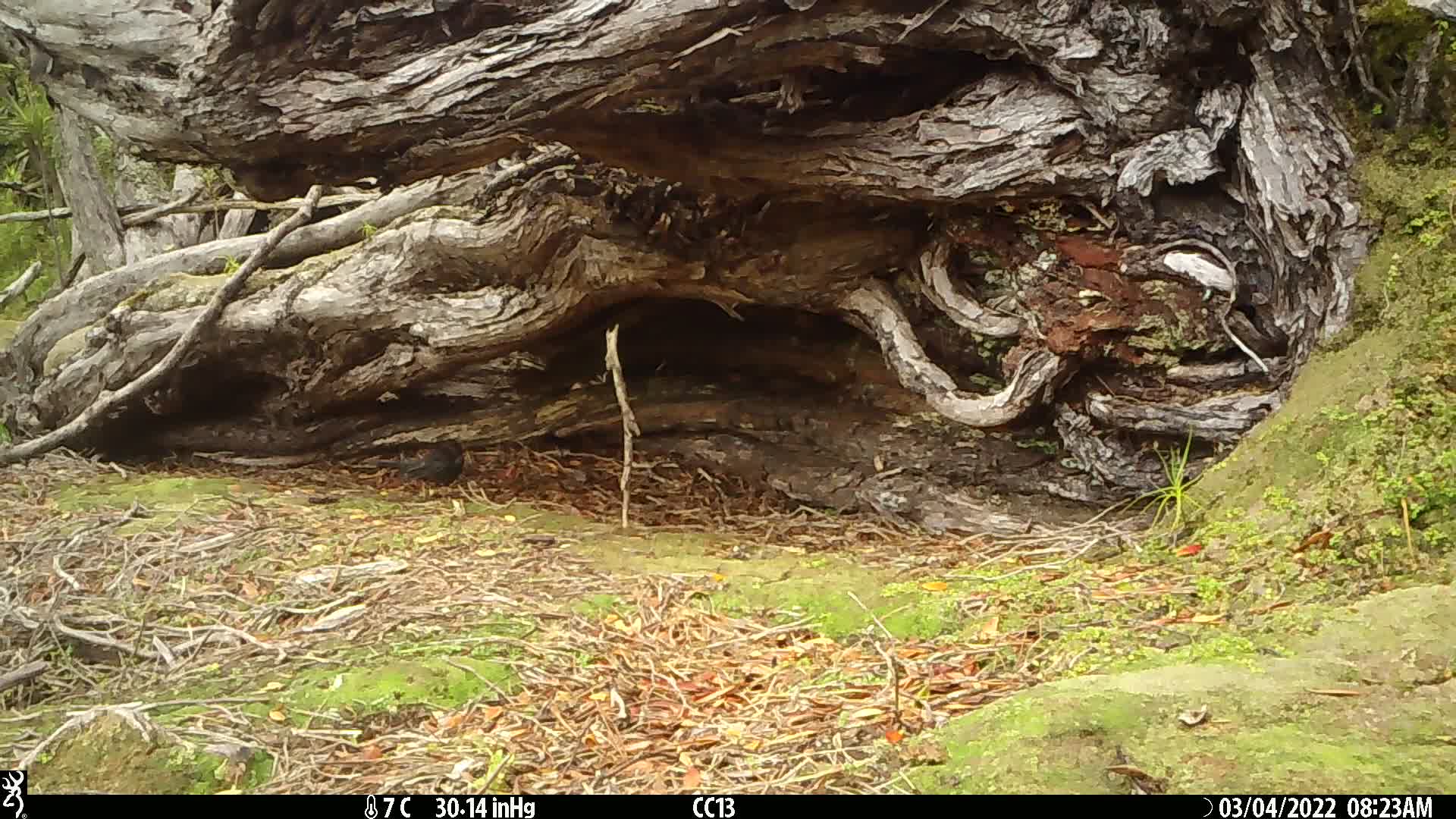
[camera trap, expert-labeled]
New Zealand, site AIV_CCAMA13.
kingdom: Animalia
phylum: Chordata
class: Aves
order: Passeriformes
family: Turdidae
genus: Turdus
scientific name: Turdus merula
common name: eurasian blackbird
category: blackbird